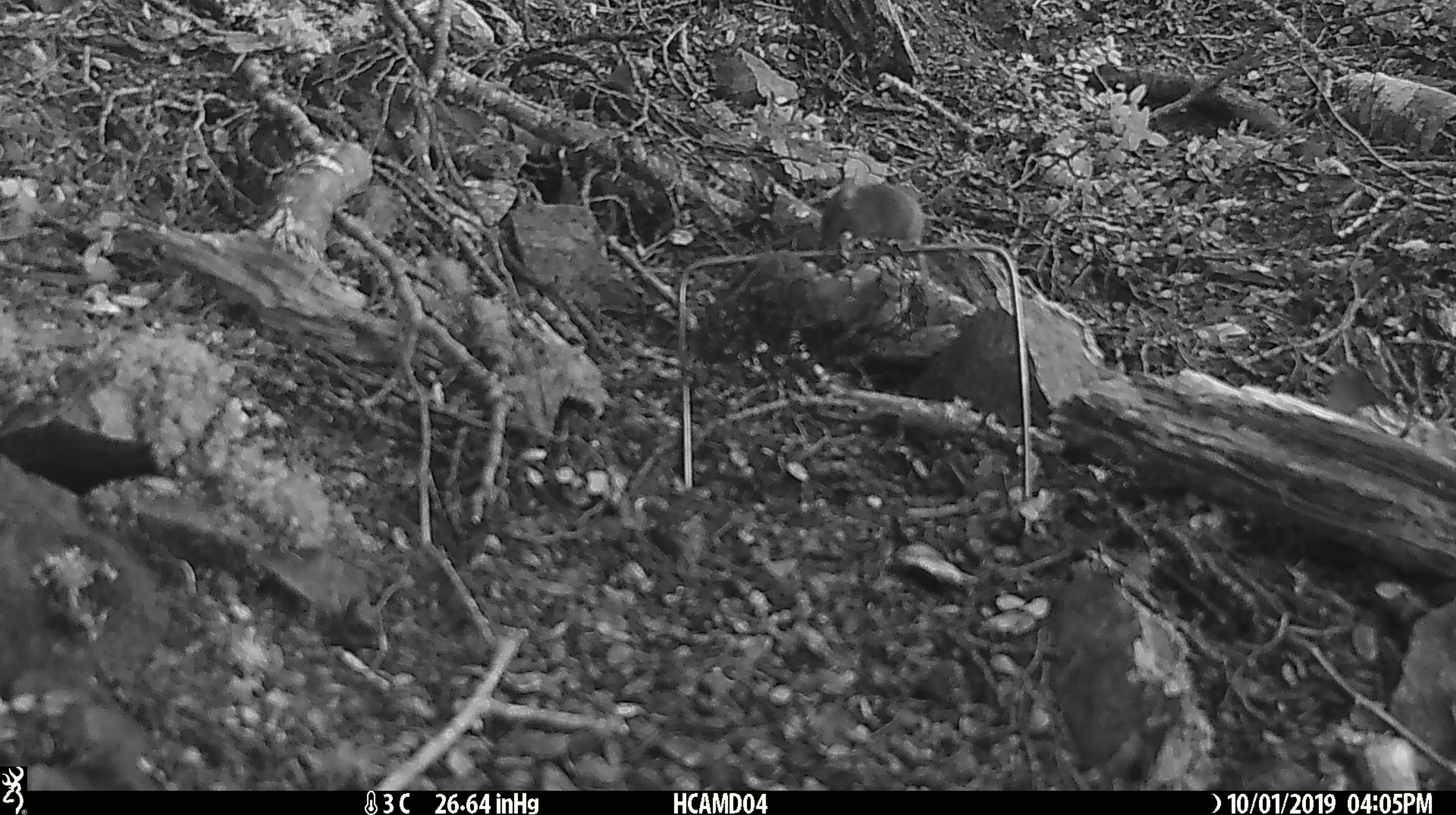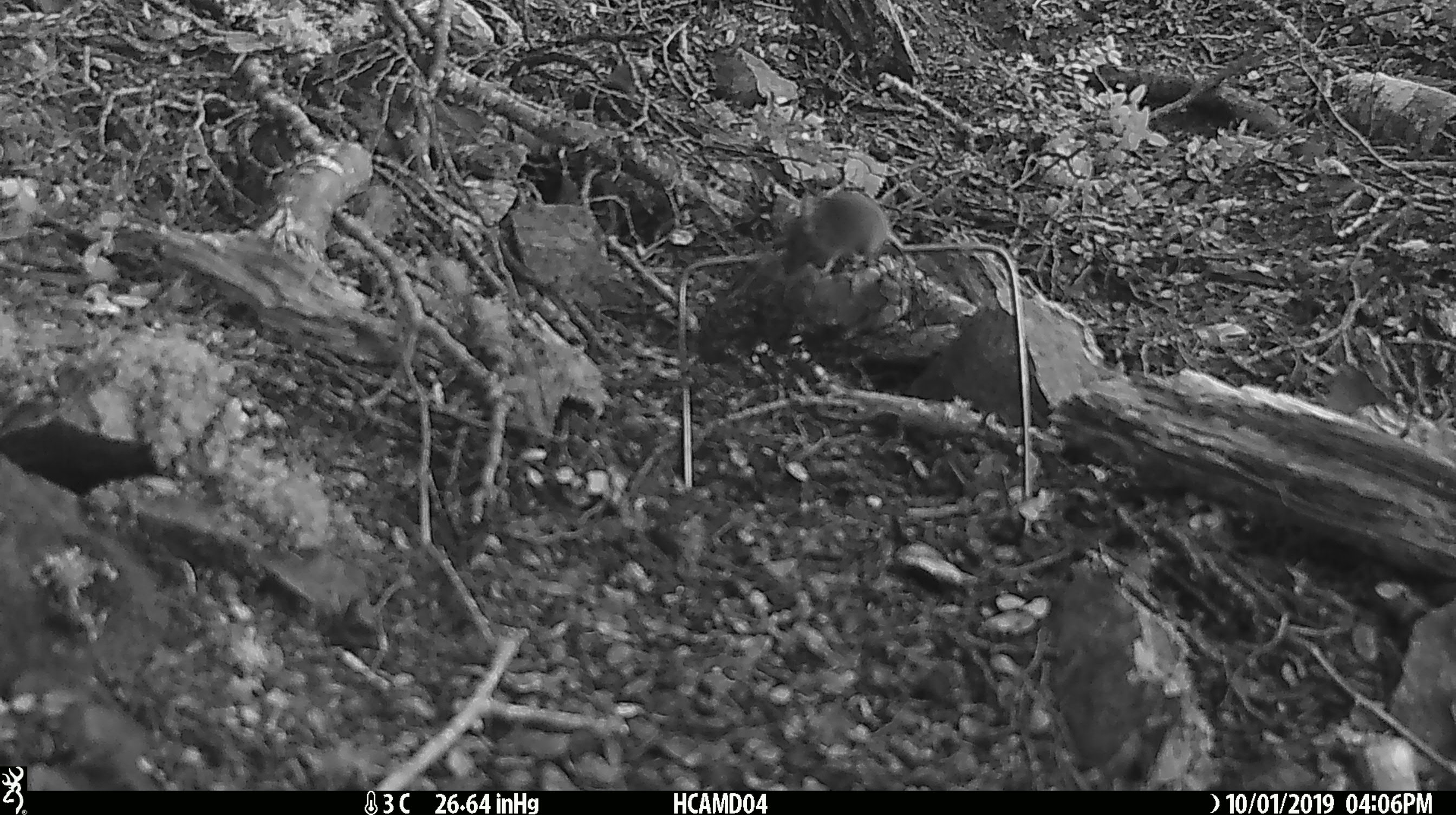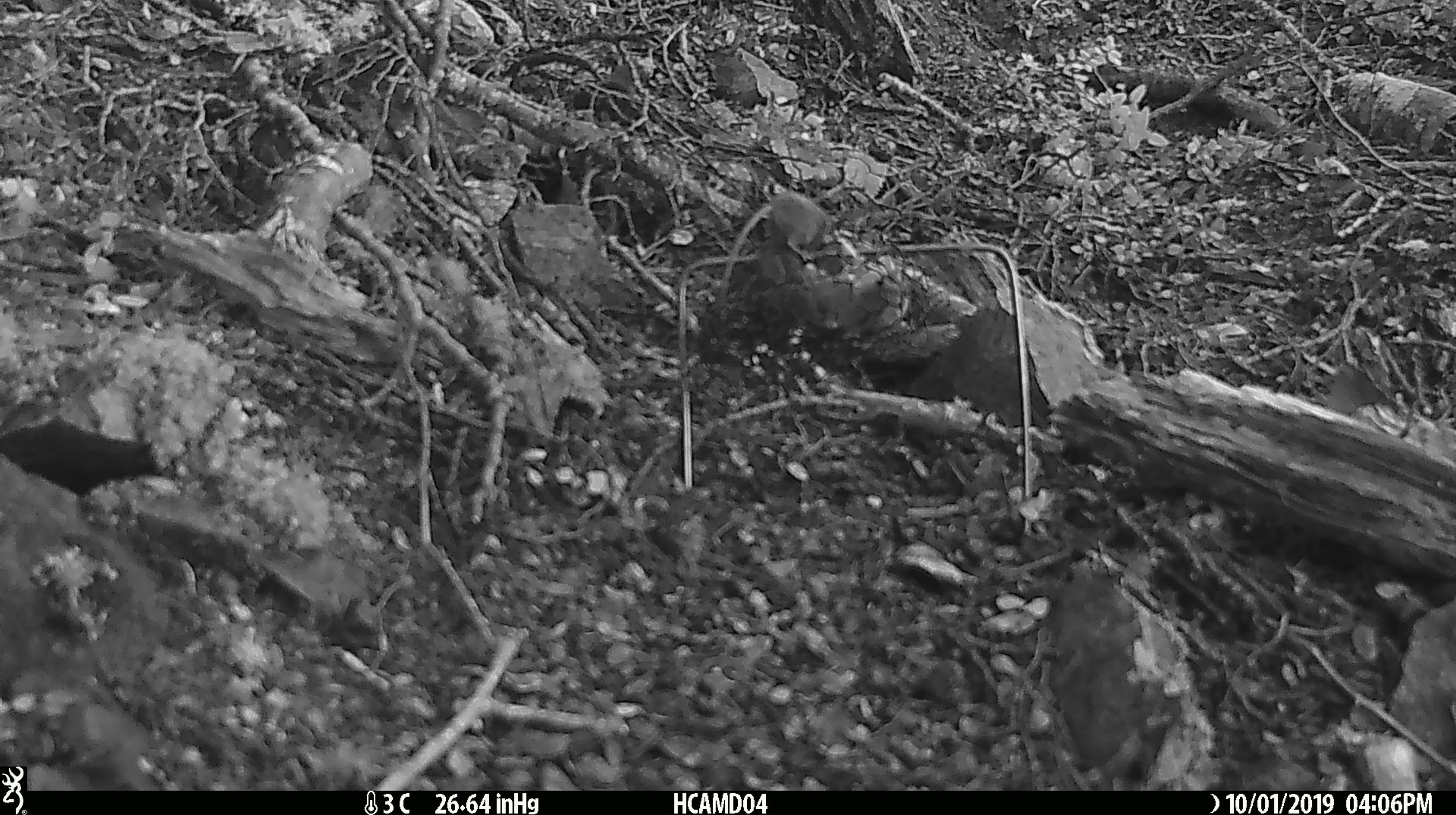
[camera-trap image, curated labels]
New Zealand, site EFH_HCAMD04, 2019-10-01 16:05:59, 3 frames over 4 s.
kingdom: Animalia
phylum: Chordata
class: Mammalia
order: Rodentia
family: Muridae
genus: Mus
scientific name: Mus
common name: mouse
Mouse (Mus).